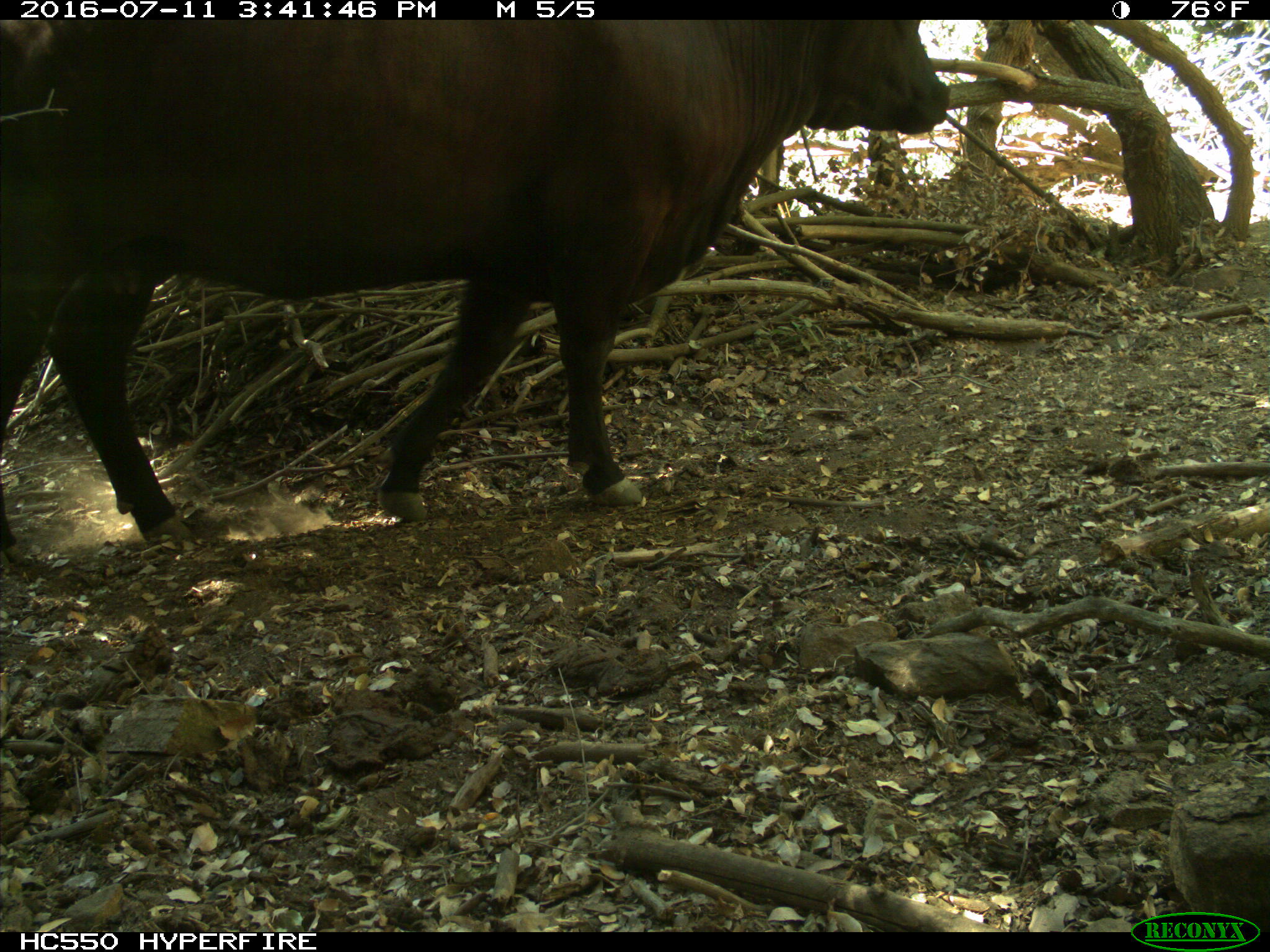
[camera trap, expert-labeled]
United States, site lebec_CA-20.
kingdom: Animalia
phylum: Chordata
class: Mammalia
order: Artiodactyla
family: Bovidae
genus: Bos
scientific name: Bos taurus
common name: domestic cow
Bos taurus (domestic cow).